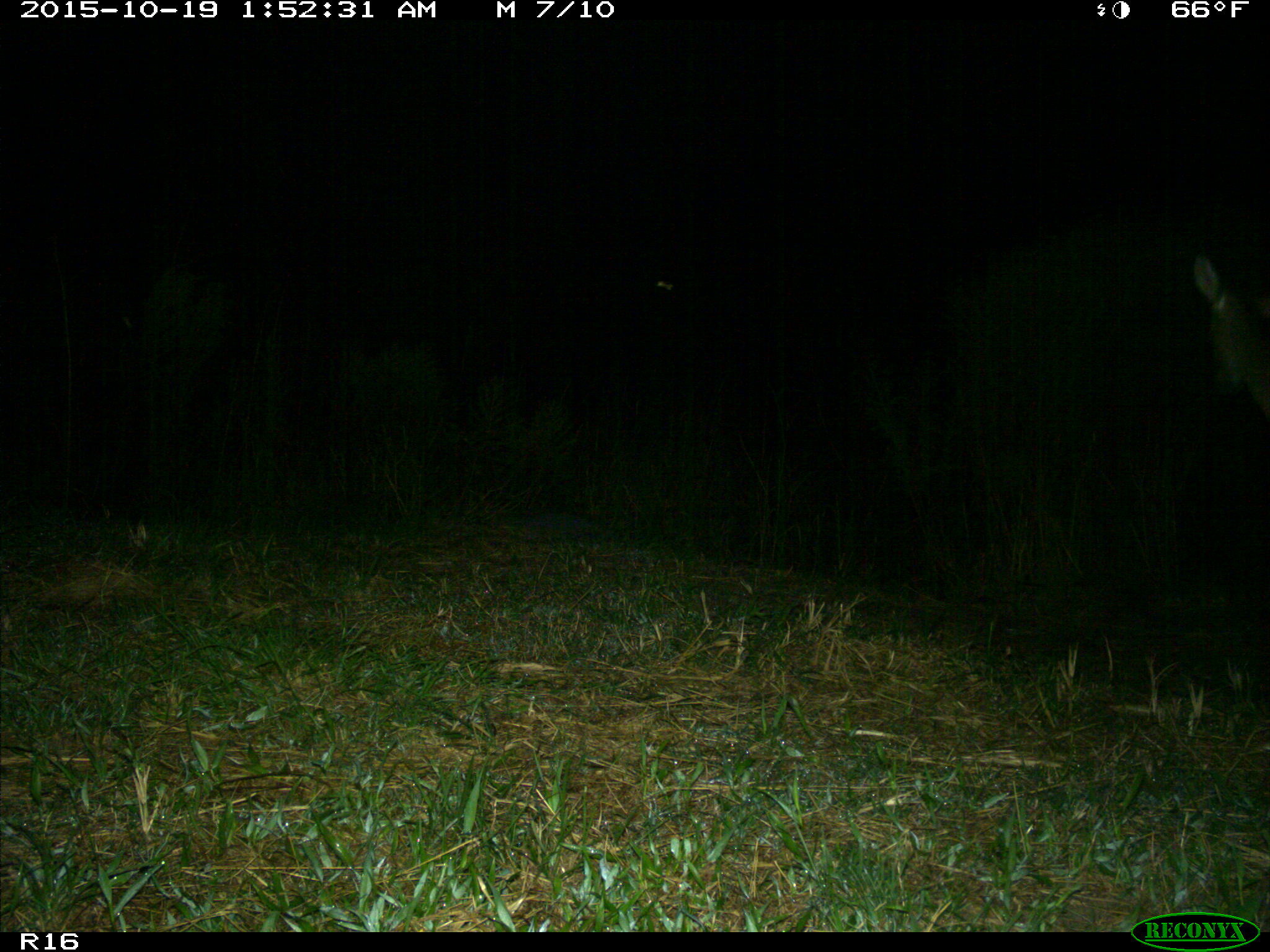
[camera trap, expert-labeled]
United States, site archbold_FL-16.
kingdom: Animalia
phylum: Chordata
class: Mammalia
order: Artiodactyla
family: Cervidae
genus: Odocoileus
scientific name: Odocoileus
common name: deer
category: unidentified deer